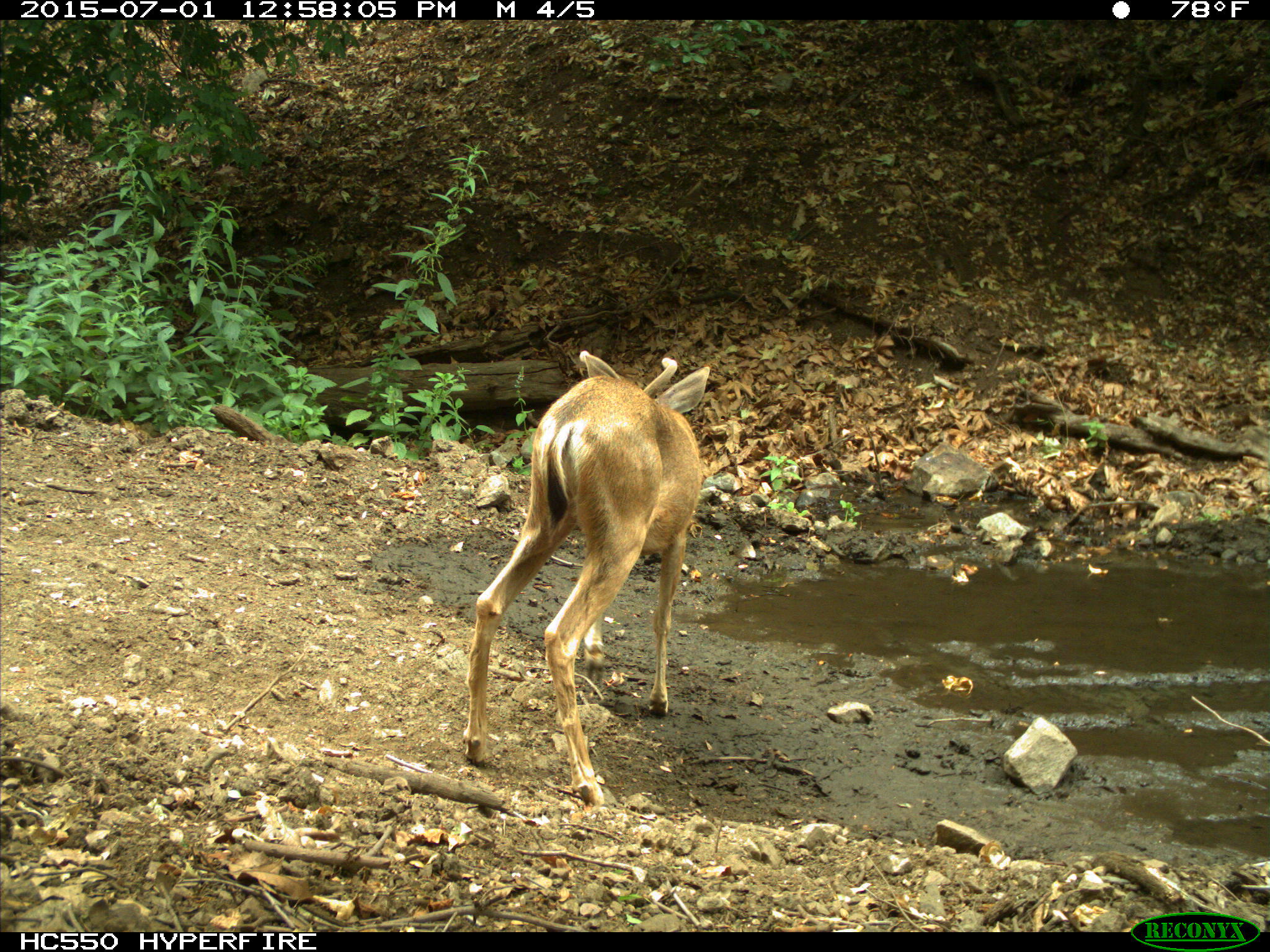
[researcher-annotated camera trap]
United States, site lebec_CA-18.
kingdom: Animalia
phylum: Chordata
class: Mammalia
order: Artiodactyla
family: Cervidae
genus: Odocoileus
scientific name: Odocoileus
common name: deer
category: unidentified deer